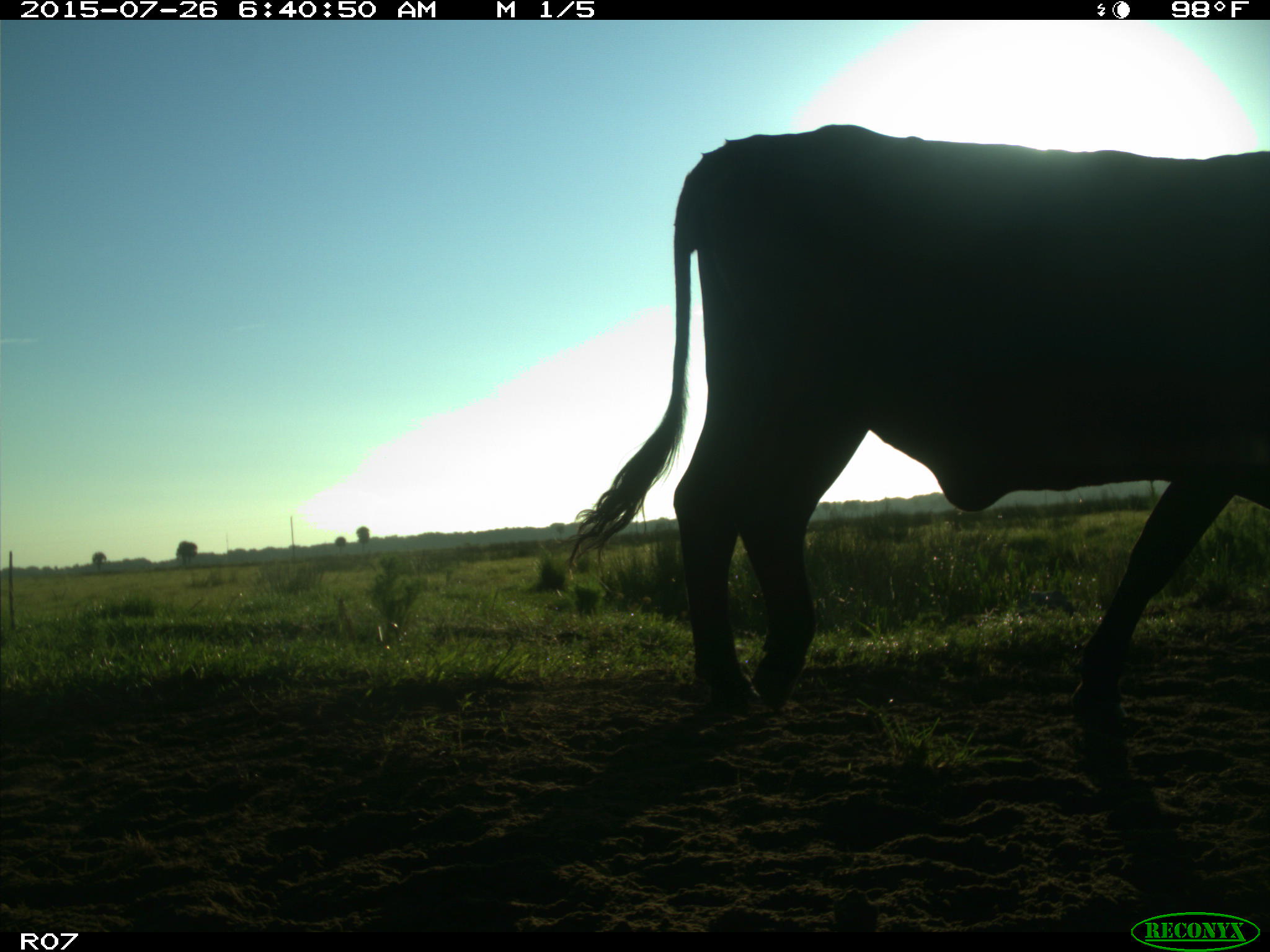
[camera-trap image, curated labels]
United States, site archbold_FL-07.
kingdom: Animalia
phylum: Chordata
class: Mammalia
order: Artiodactyla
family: Bovidae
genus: Bos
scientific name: Bos taurus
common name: domestic cow